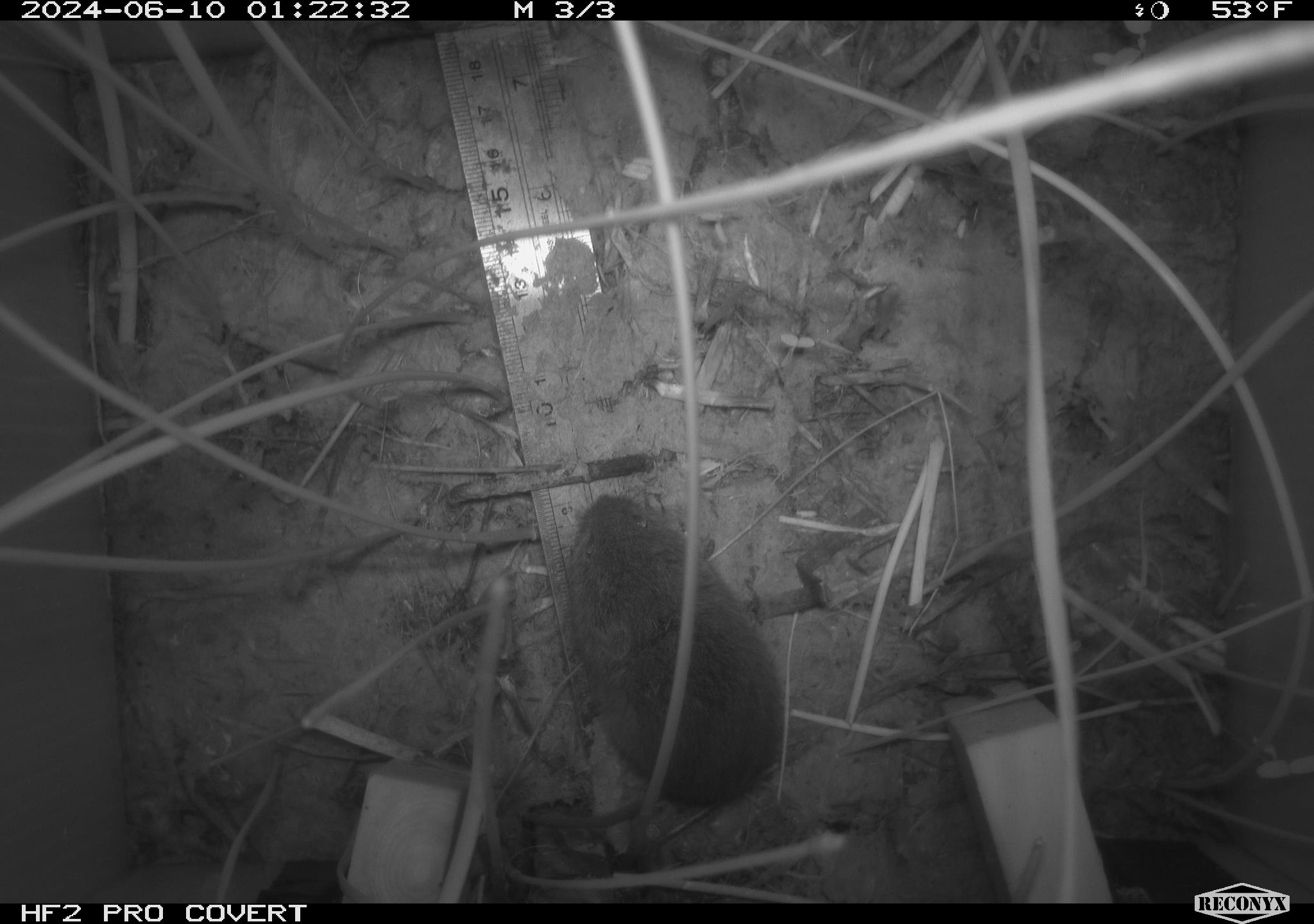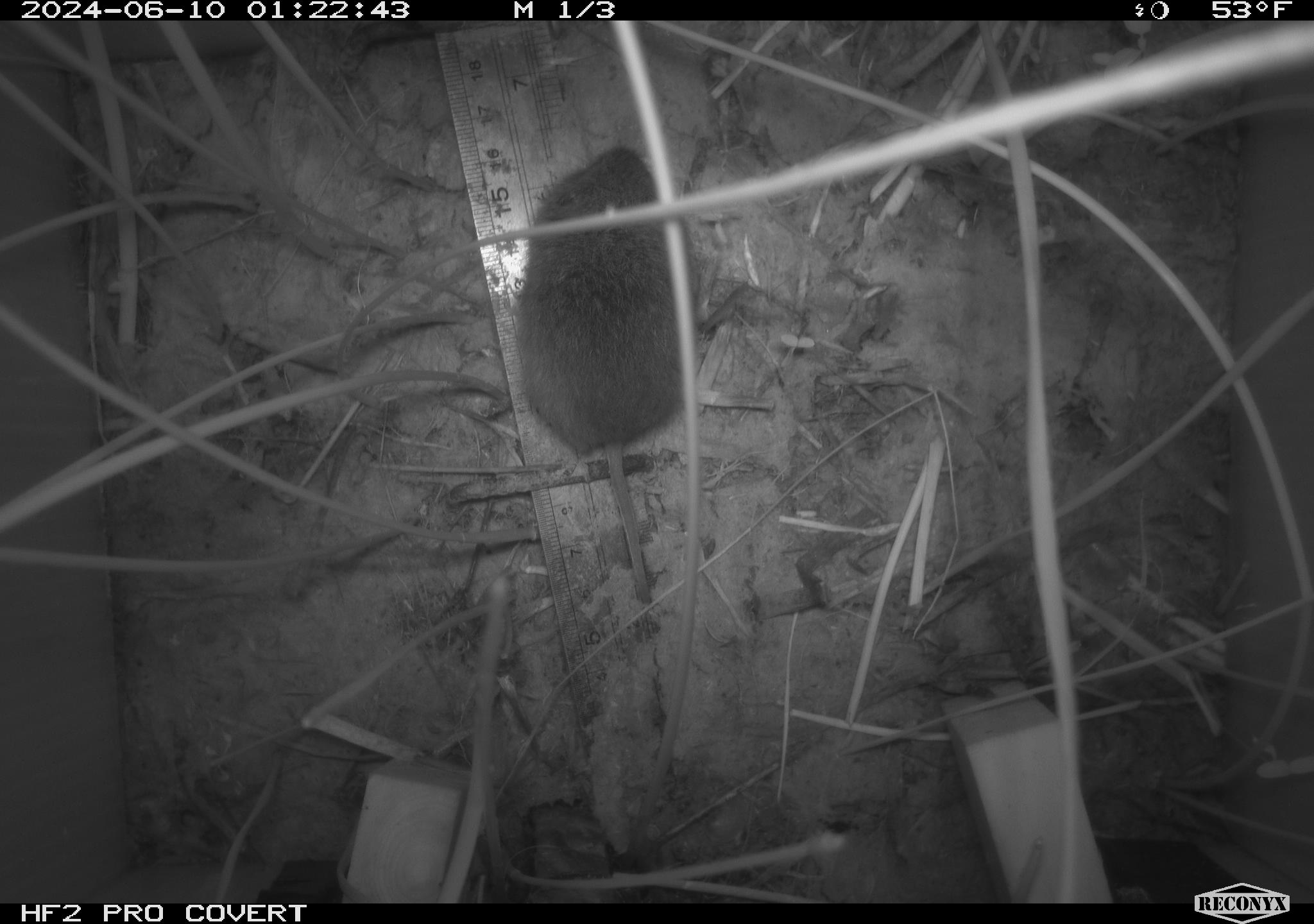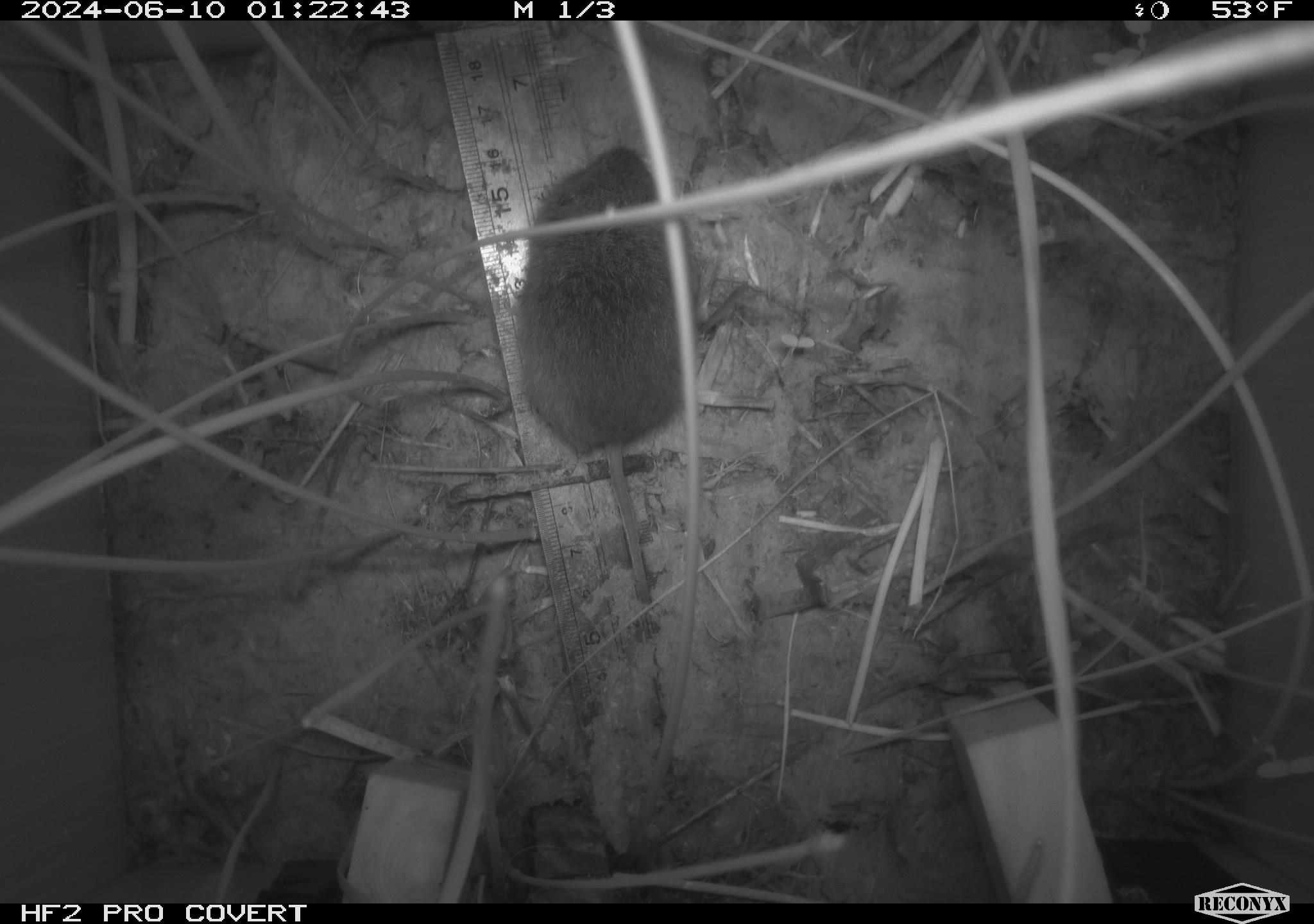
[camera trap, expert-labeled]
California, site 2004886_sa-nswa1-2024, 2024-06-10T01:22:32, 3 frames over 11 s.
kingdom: Animalia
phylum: Chordata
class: Mammalia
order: Rodentia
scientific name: Rodentia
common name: rodent